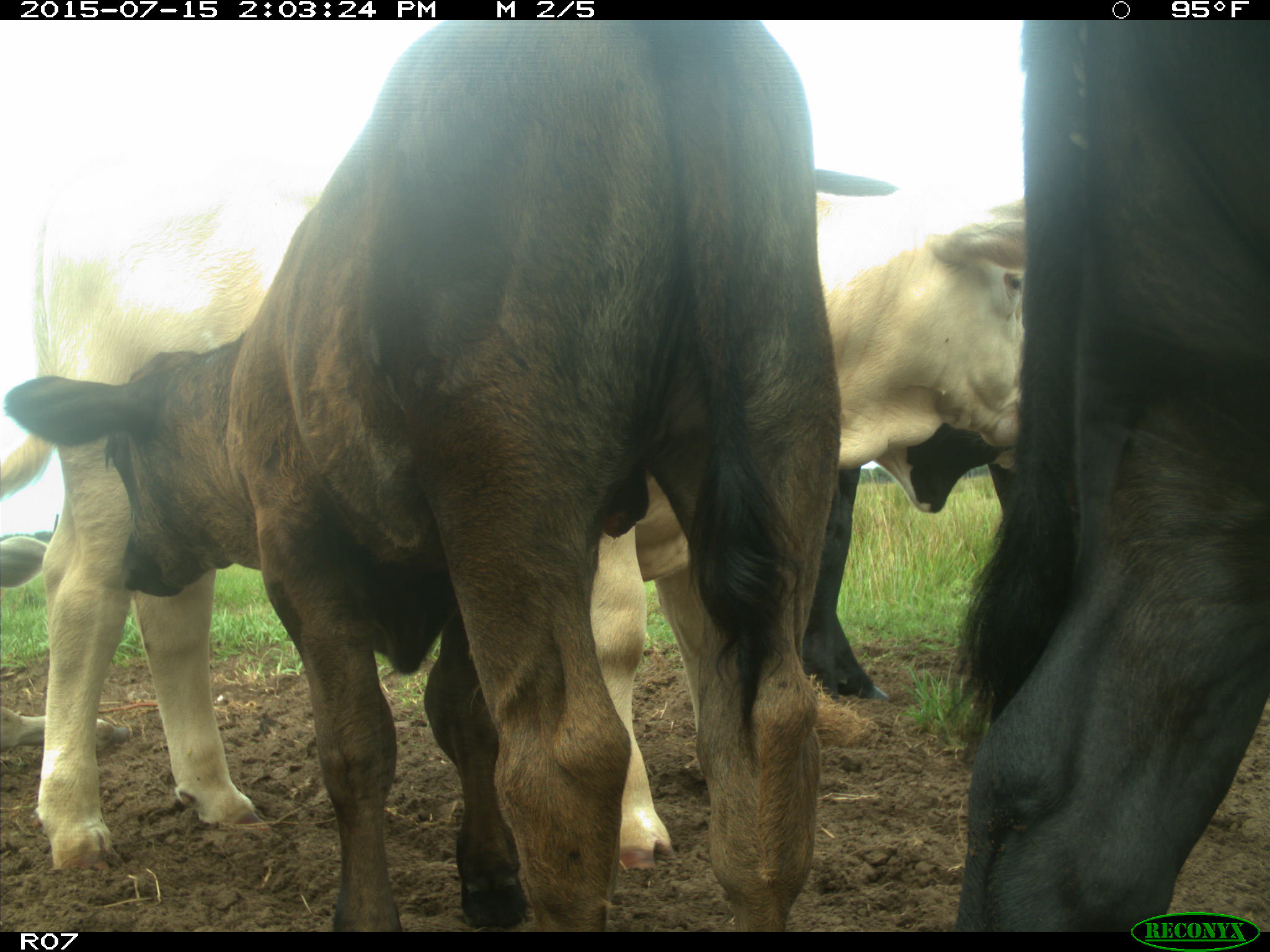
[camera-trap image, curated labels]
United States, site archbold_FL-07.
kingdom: Animalia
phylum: Chordata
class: Mammalia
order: Artiodactyla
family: Bovidae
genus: Bos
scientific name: Bos taurus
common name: domestic cow